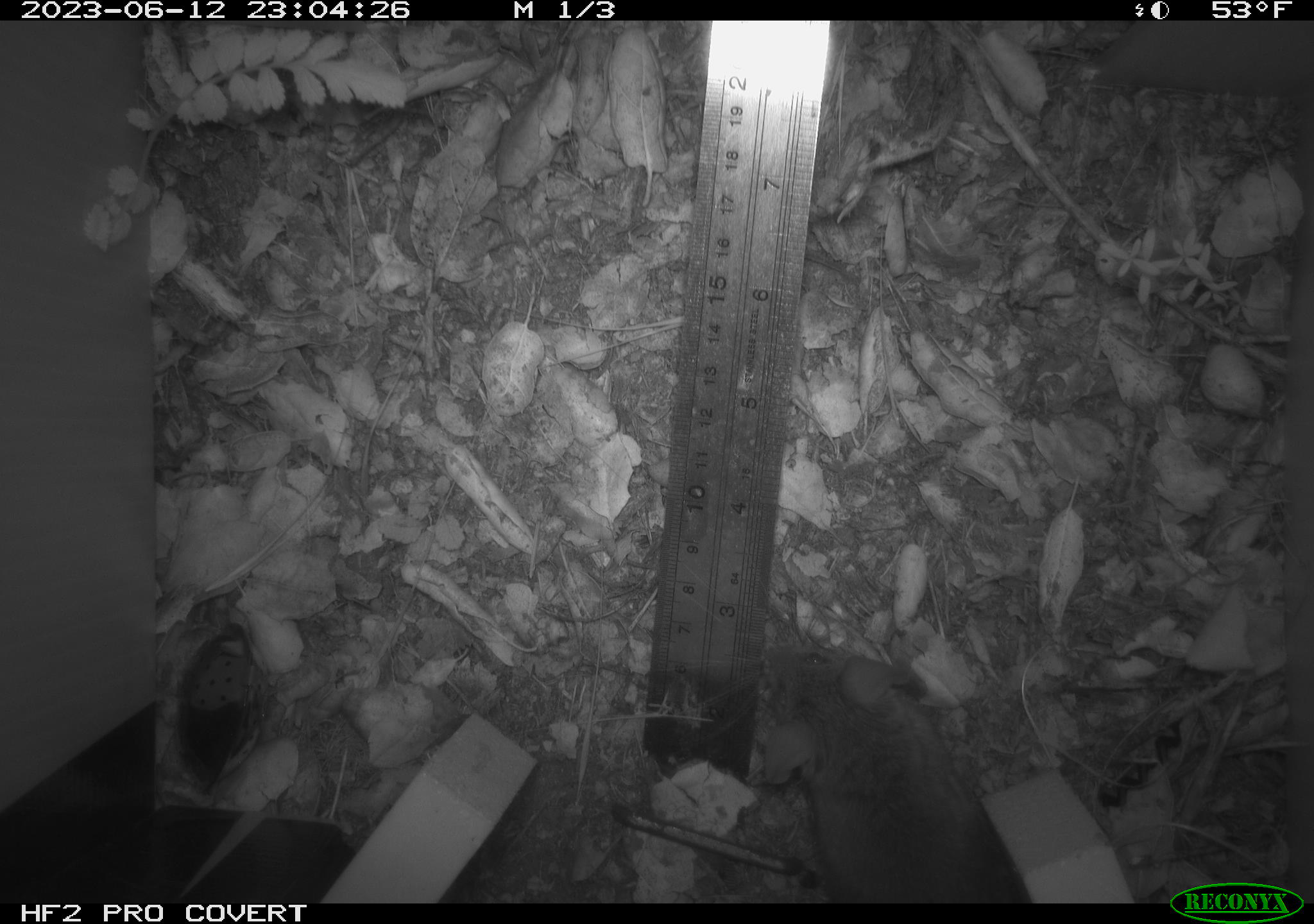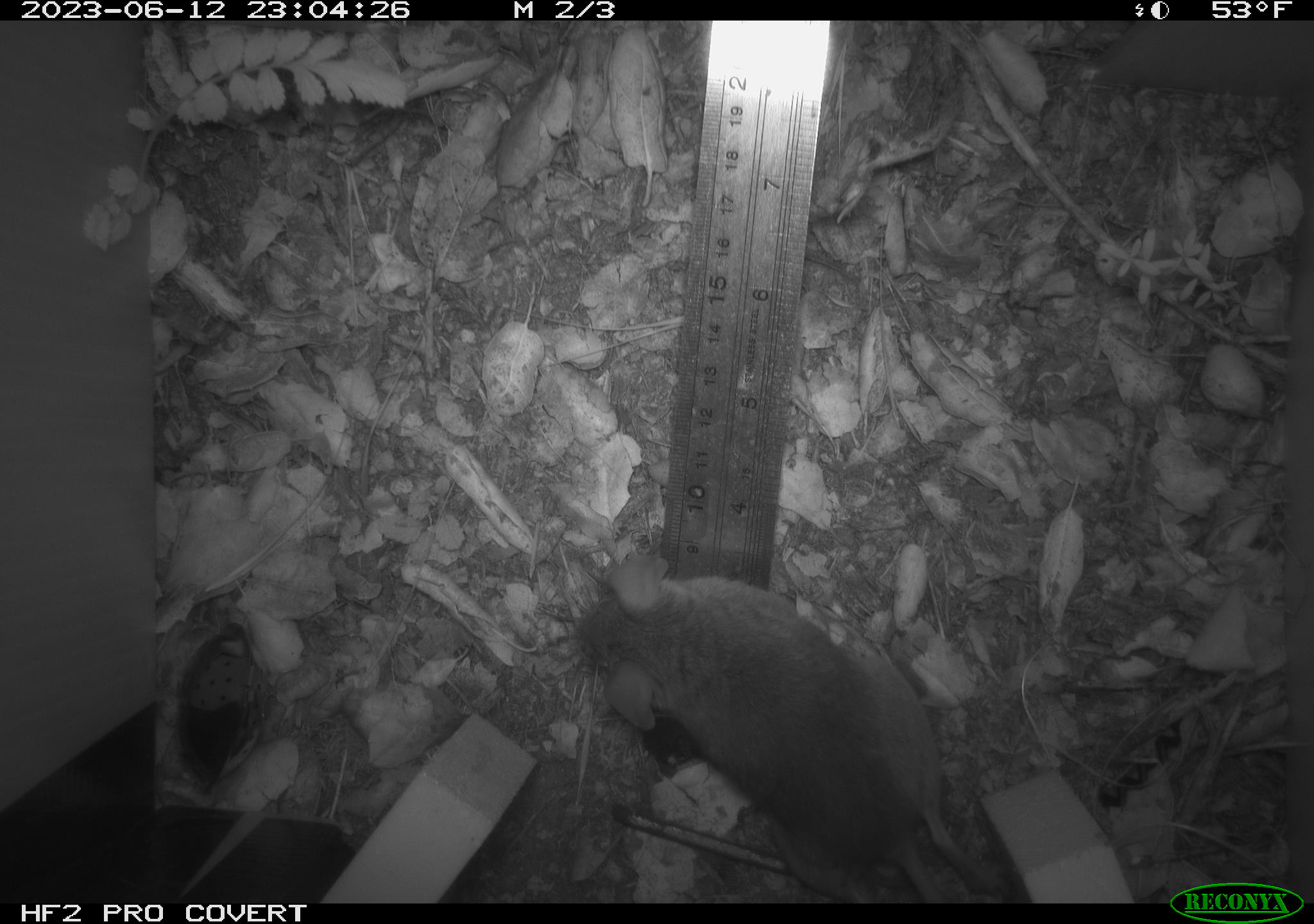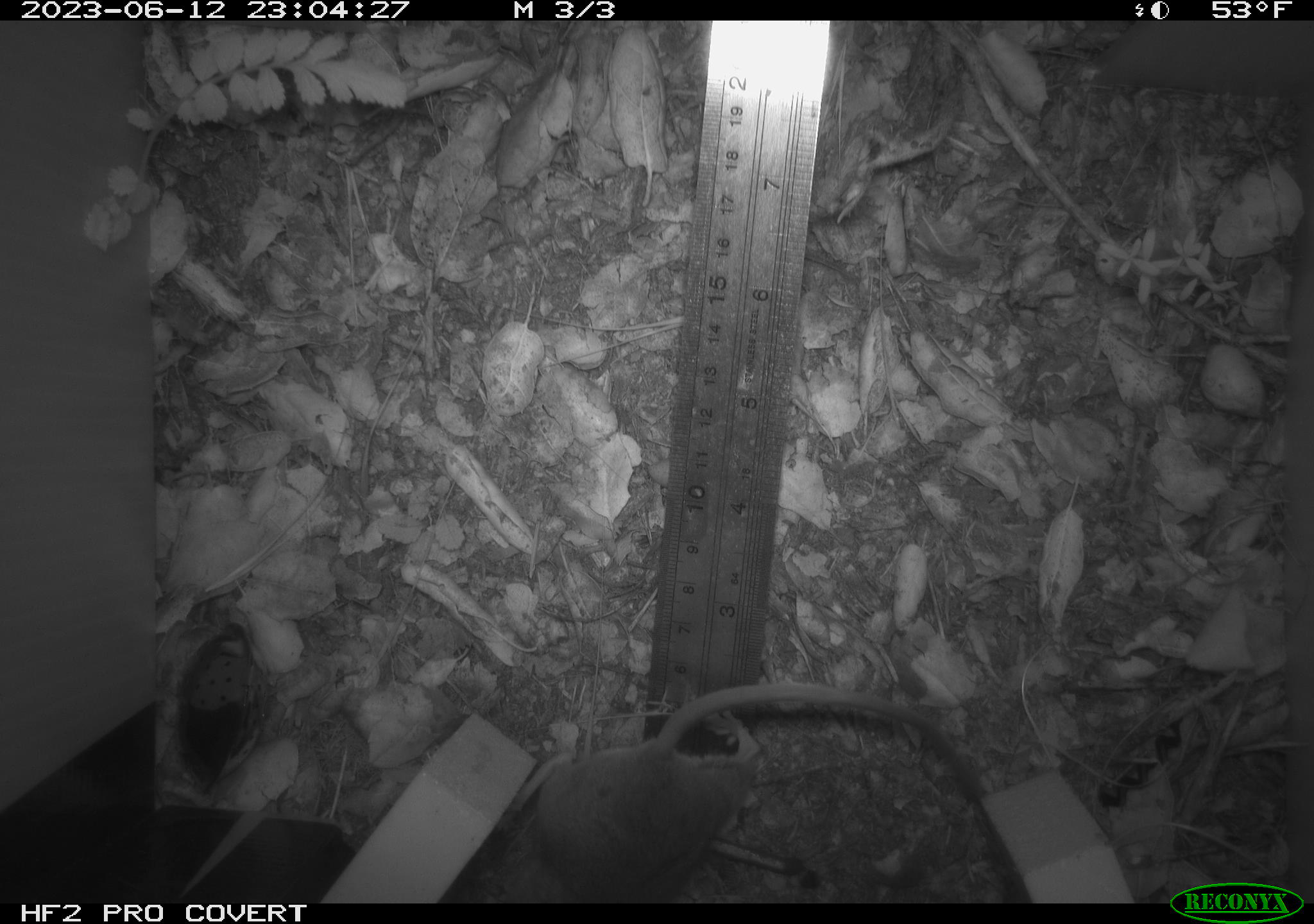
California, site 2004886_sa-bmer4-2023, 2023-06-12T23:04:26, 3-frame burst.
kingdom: Animalia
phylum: Chordata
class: Mammalia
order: Rodentia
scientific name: Rodentia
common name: mouse species